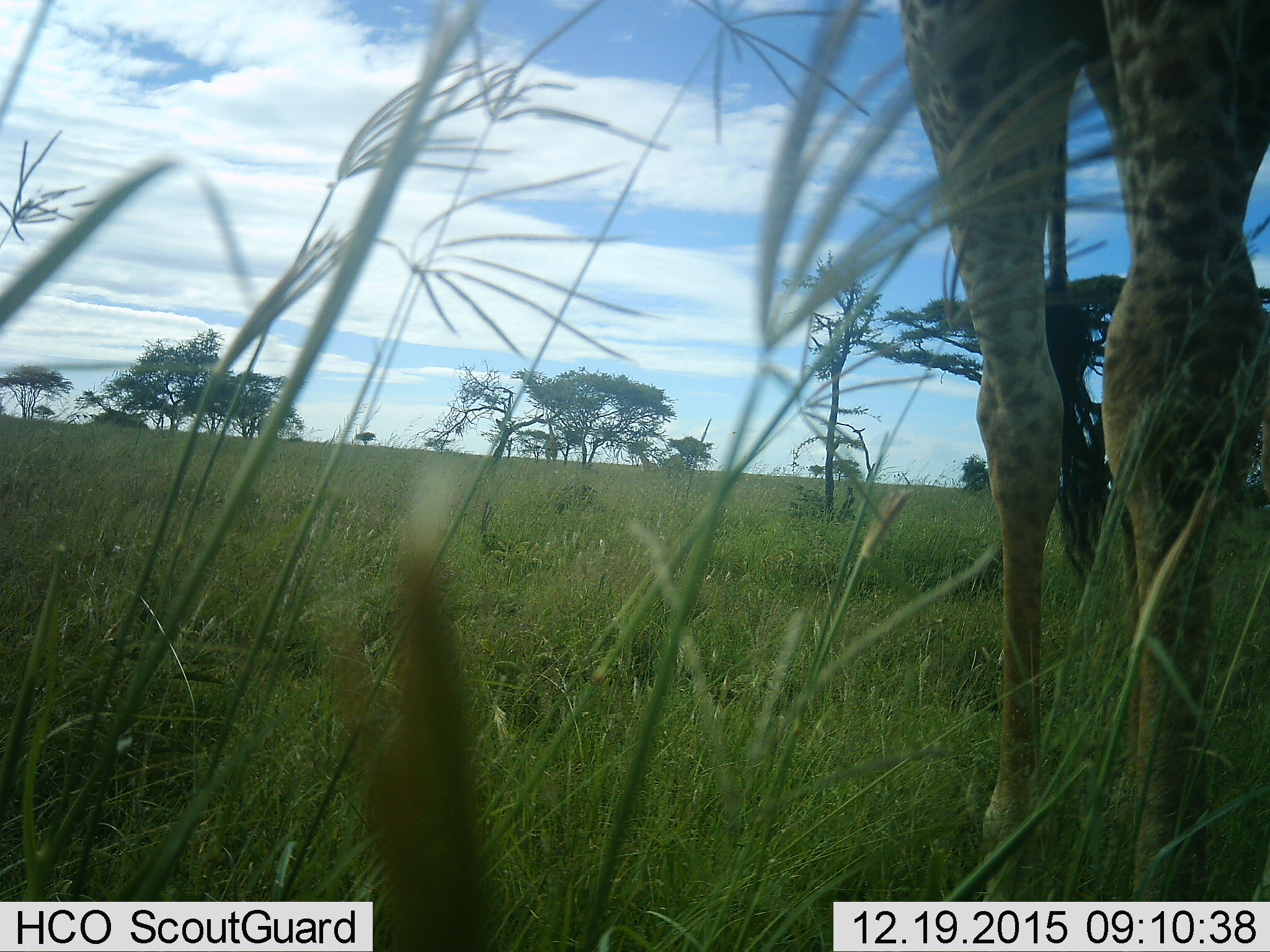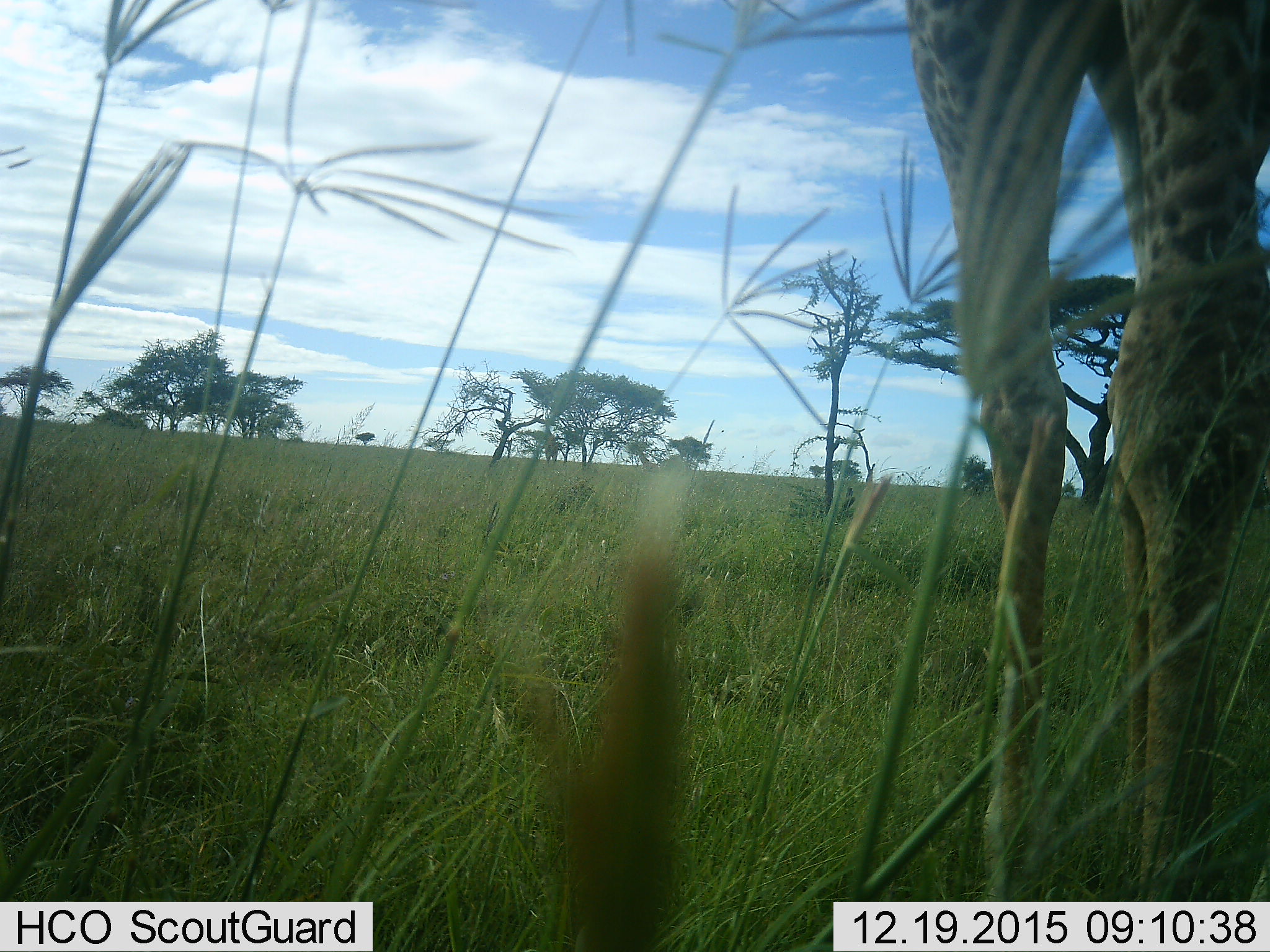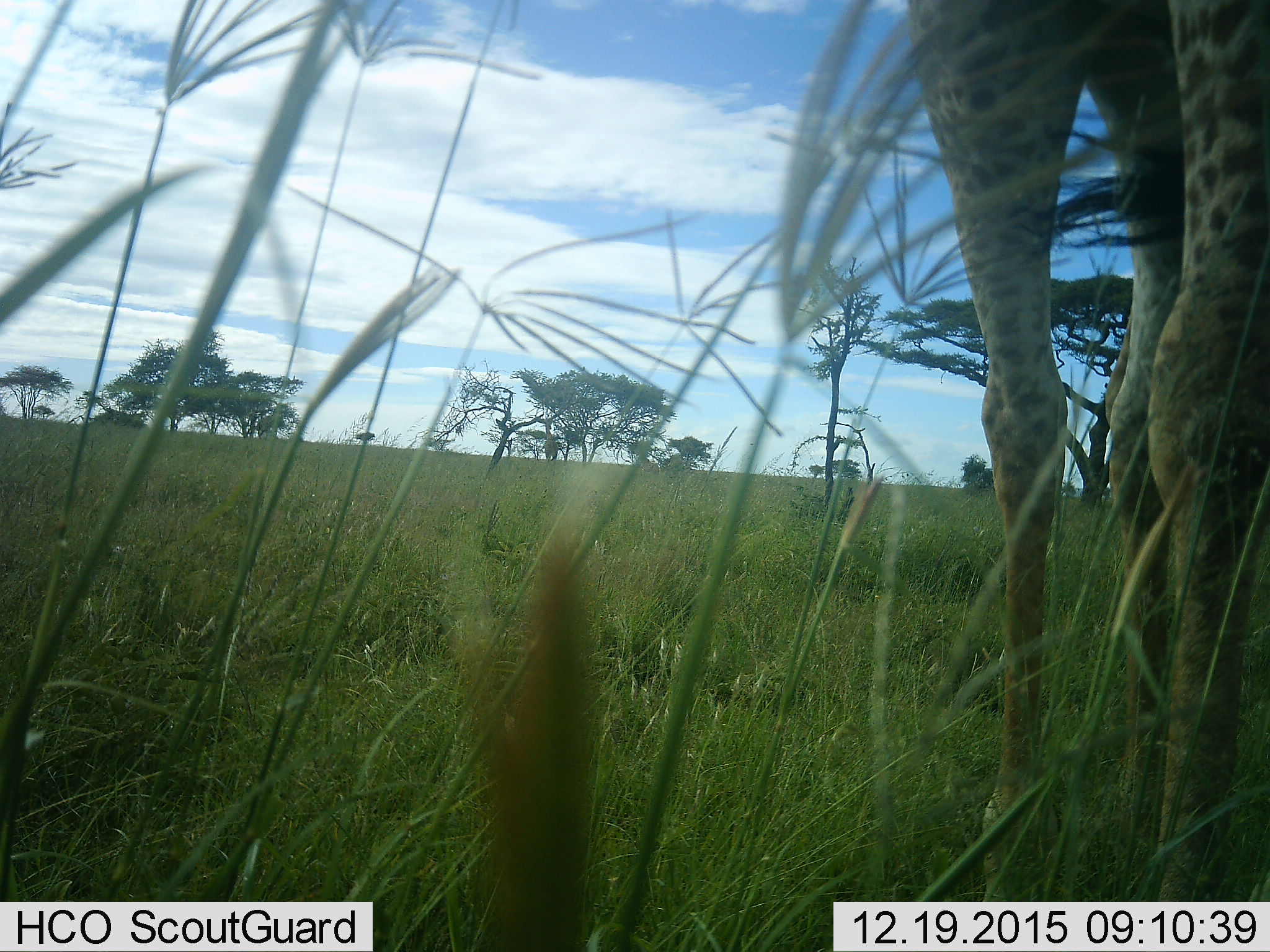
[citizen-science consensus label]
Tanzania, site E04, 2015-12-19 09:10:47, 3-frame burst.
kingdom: Animalia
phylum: Chordata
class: Mammalia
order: Artiodactyla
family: Giraffidae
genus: Giraffa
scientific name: Giraffa camelopardalis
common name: giraffe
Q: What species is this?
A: Giraffe (Giraffa camelopardalis).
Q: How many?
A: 1.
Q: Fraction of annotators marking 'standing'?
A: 89%.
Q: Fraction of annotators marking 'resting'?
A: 11%.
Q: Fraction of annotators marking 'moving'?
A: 11%.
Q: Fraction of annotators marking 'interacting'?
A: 0%.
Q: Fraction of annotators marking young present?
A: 0%.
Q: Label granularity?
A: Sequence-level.